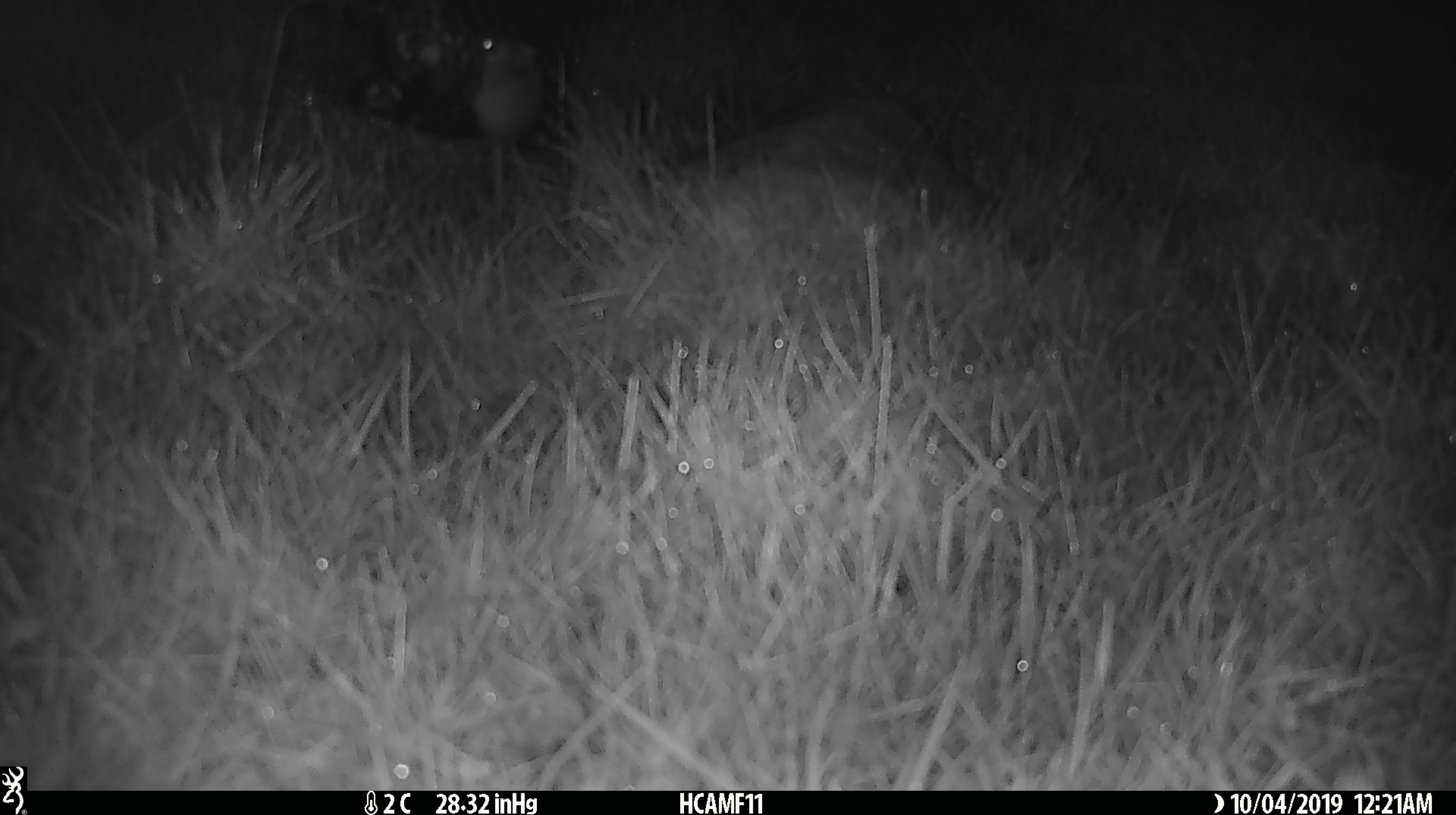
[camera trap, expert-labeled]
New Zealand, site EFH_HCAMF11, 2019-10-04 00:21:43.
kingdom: Animalia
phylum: Chordata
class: Mammalia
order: Rodentia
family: Muridae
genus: Mus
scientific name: Mus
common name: mouse